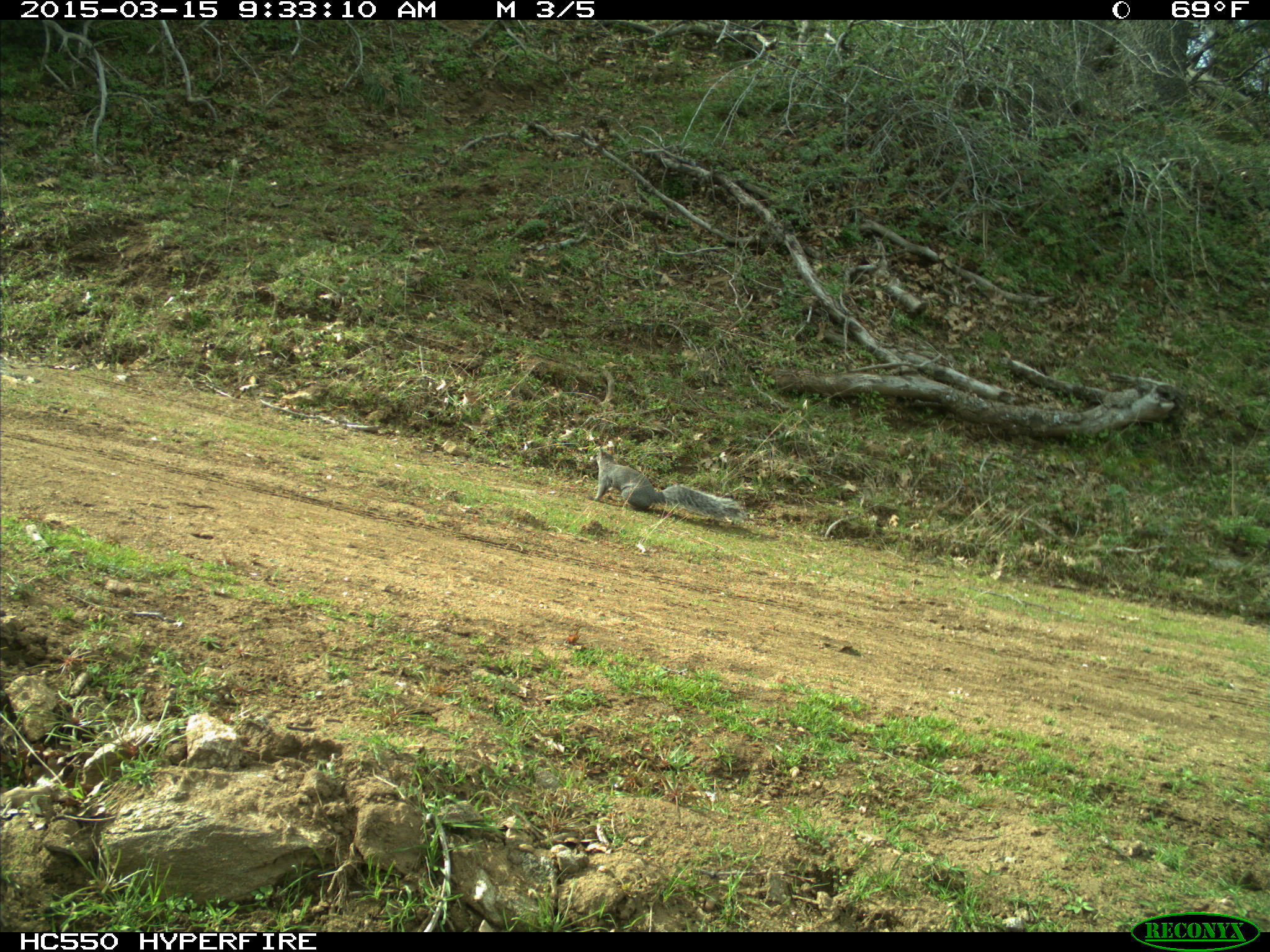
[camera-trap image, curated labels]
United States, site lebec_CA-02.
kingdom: Animalia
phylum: Chordata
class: Mammalia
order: Rodentia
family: Sciuridae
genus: Sciurus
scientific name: Sciurus carolinensis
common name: eastern gray squirrel